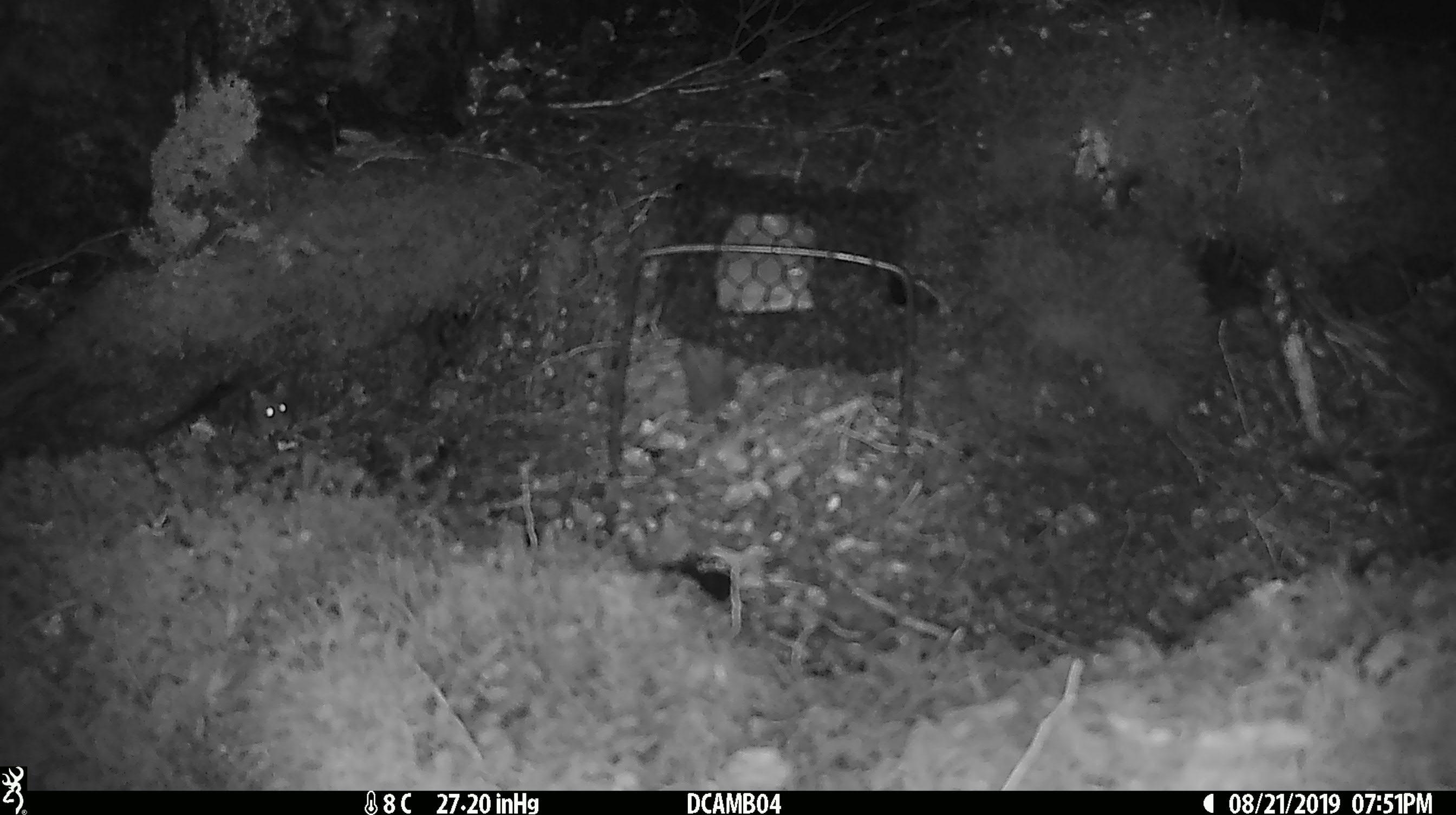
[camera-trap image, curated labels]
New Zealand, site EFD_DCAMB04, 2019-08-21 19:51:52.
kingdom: Animalia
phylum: Chordata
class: Mammalia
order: Rodentia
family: Muridae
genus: Mus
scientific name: Mus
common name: mouse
Mouse (Mus).